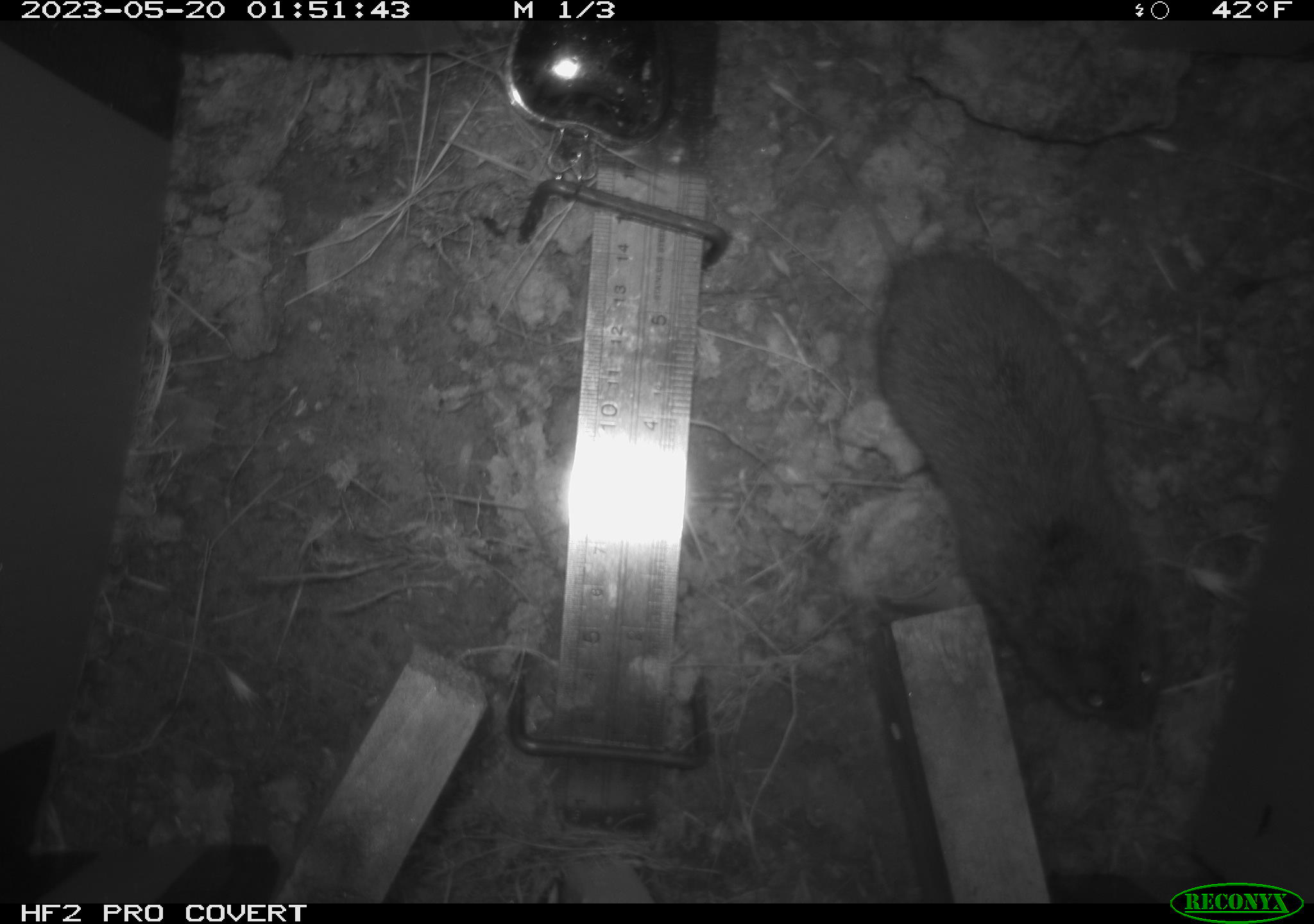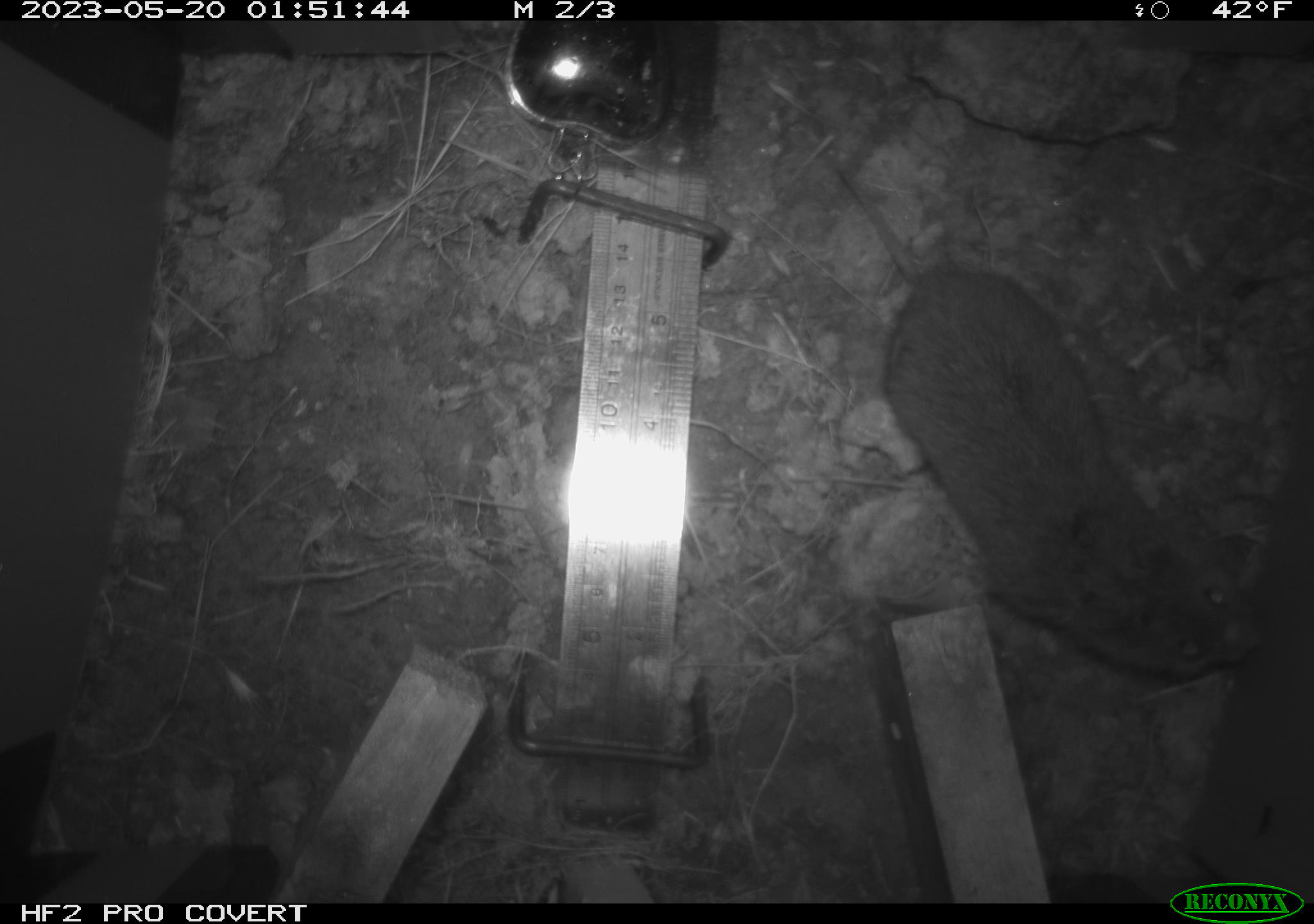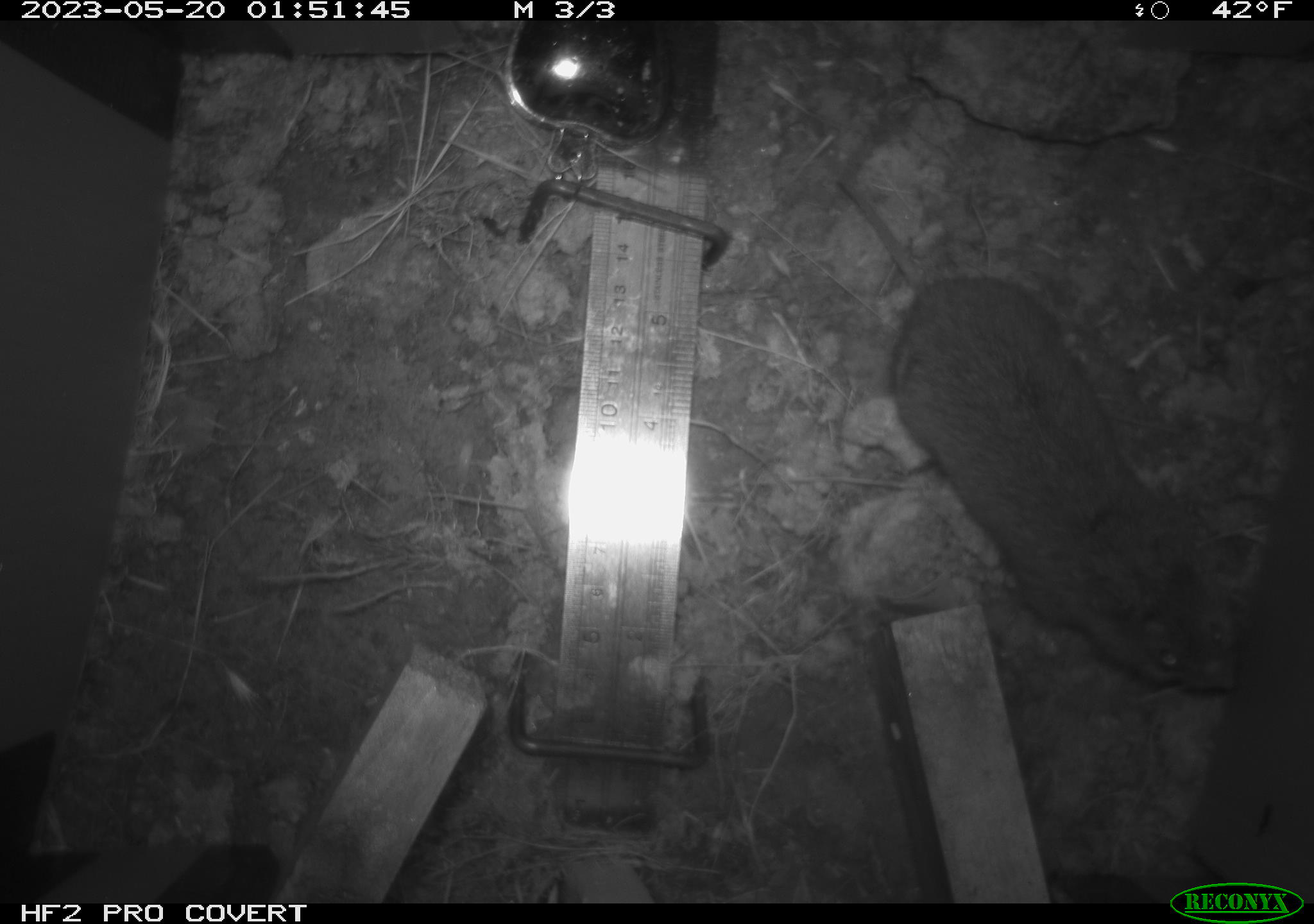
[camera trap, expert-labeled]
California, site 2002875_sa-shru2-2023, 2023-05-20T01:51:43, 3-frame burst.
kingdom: Animalia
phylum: Chordata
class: Mammalia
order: Rodentia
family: Cricetidae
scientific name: Arvicolinae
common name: voles, lemmings, and muskrats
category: arvicolinae subfamily